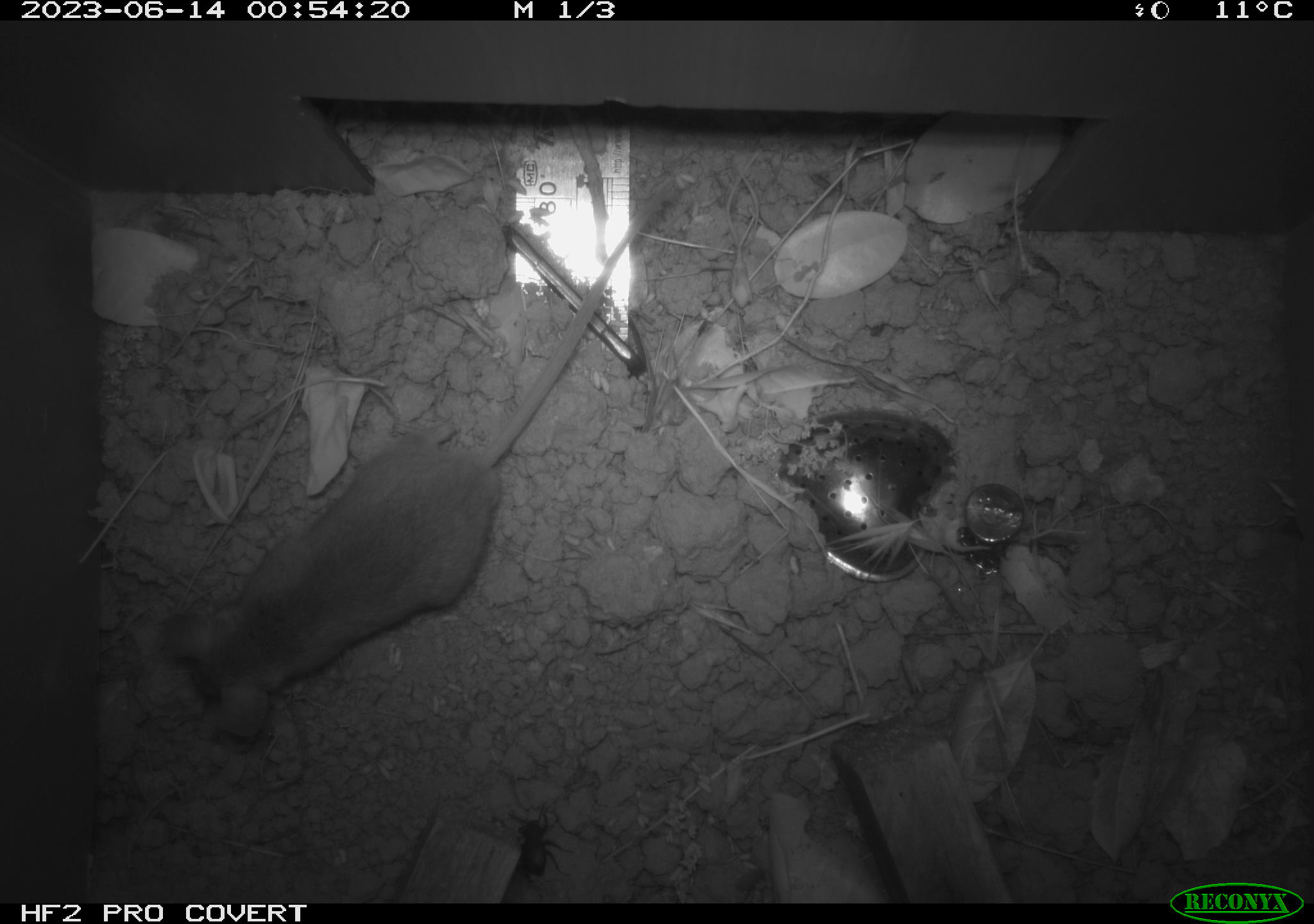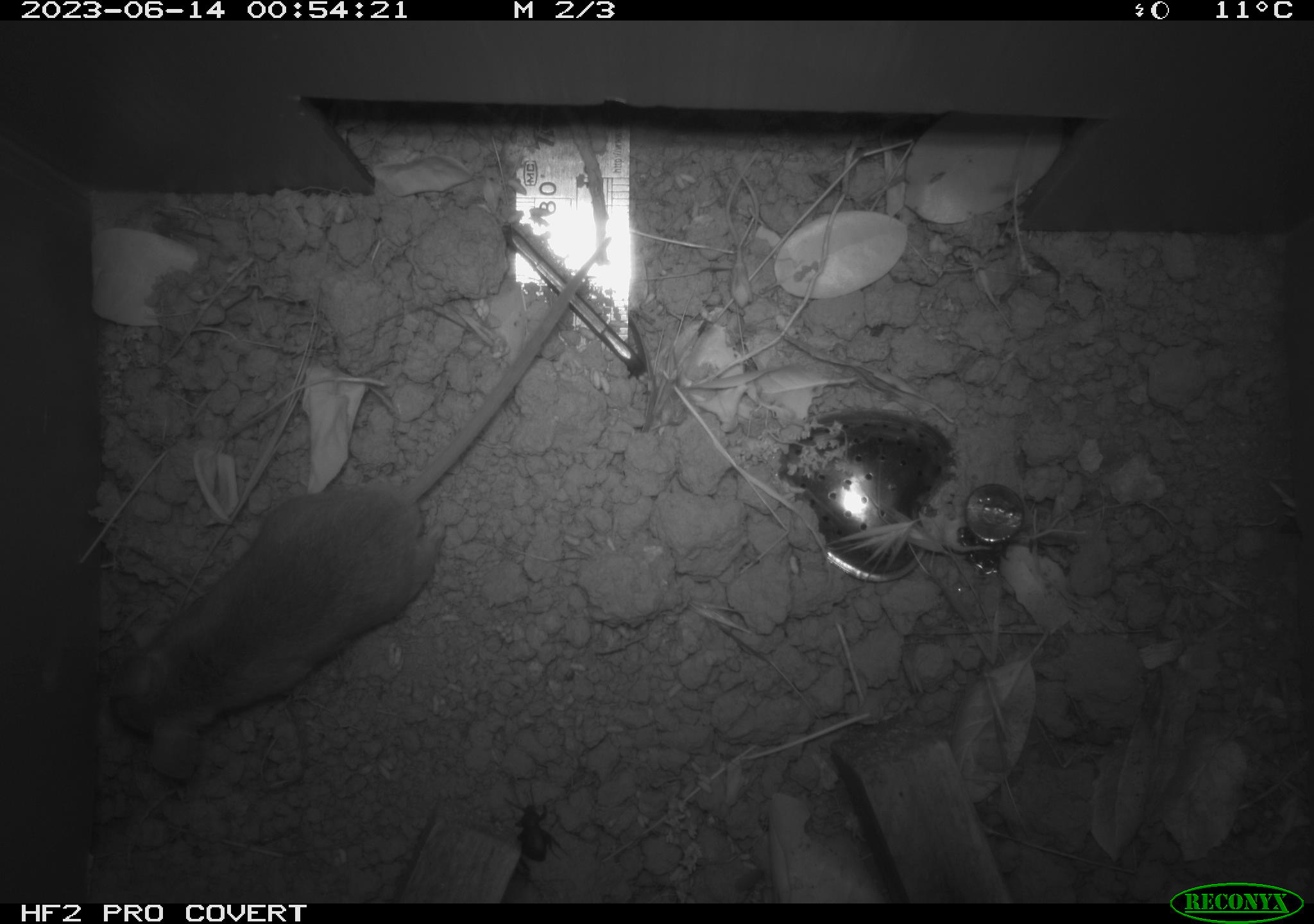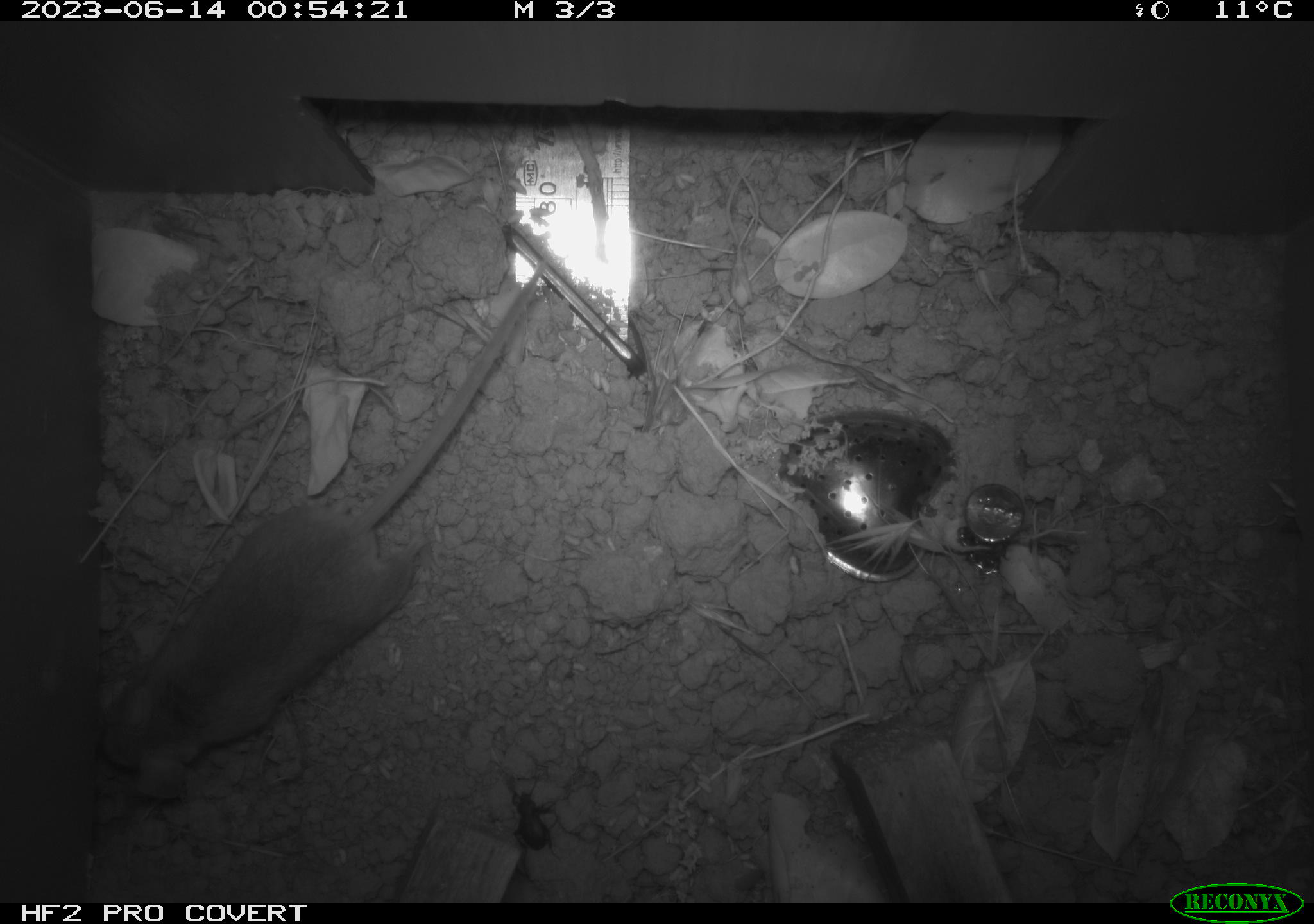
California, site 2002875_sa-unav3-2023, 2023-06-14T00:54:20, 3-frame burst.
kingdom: Animalia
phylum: Chordata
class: Mammalia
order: Rodentia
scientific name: Rodentia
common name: mouse species